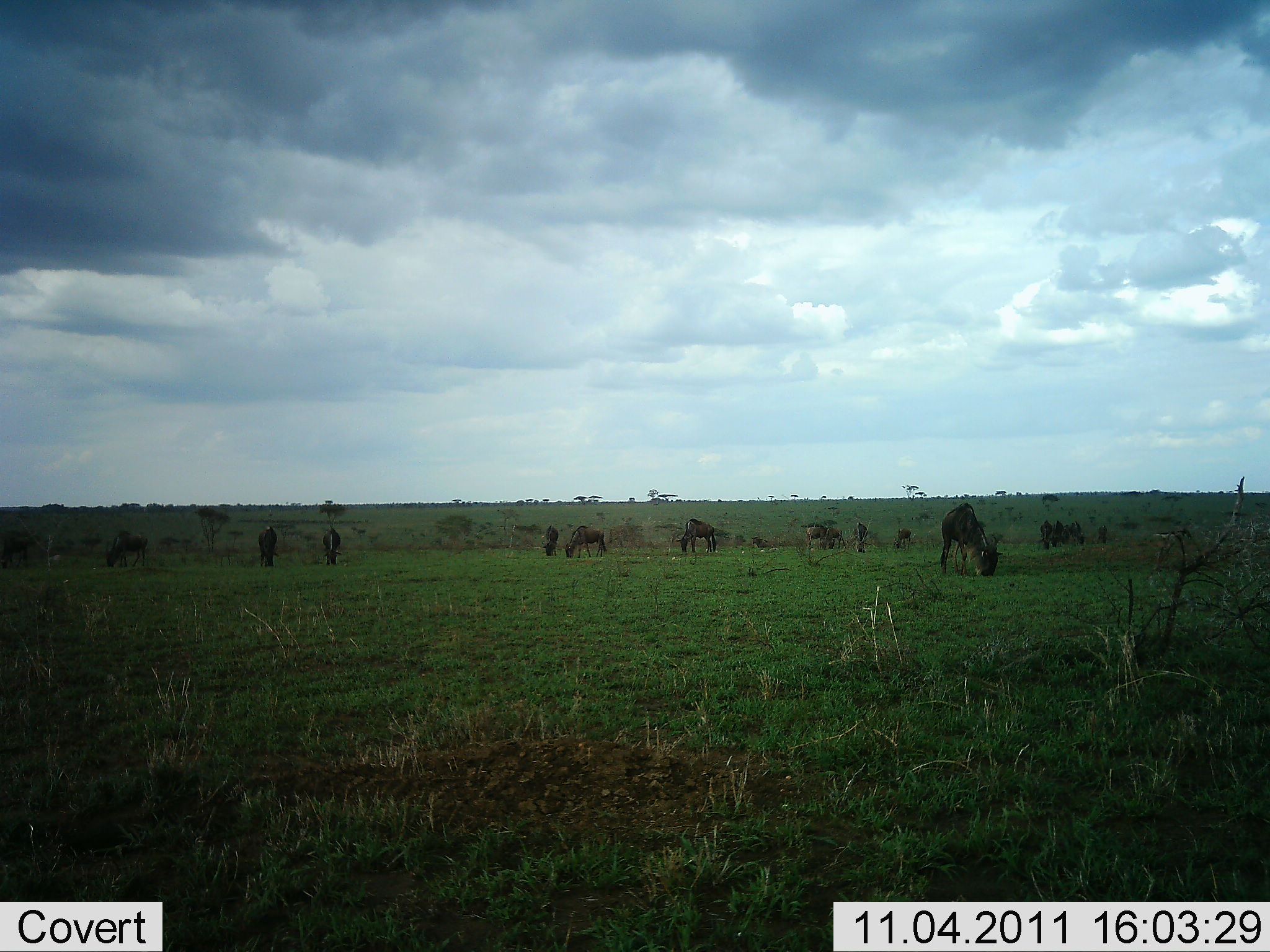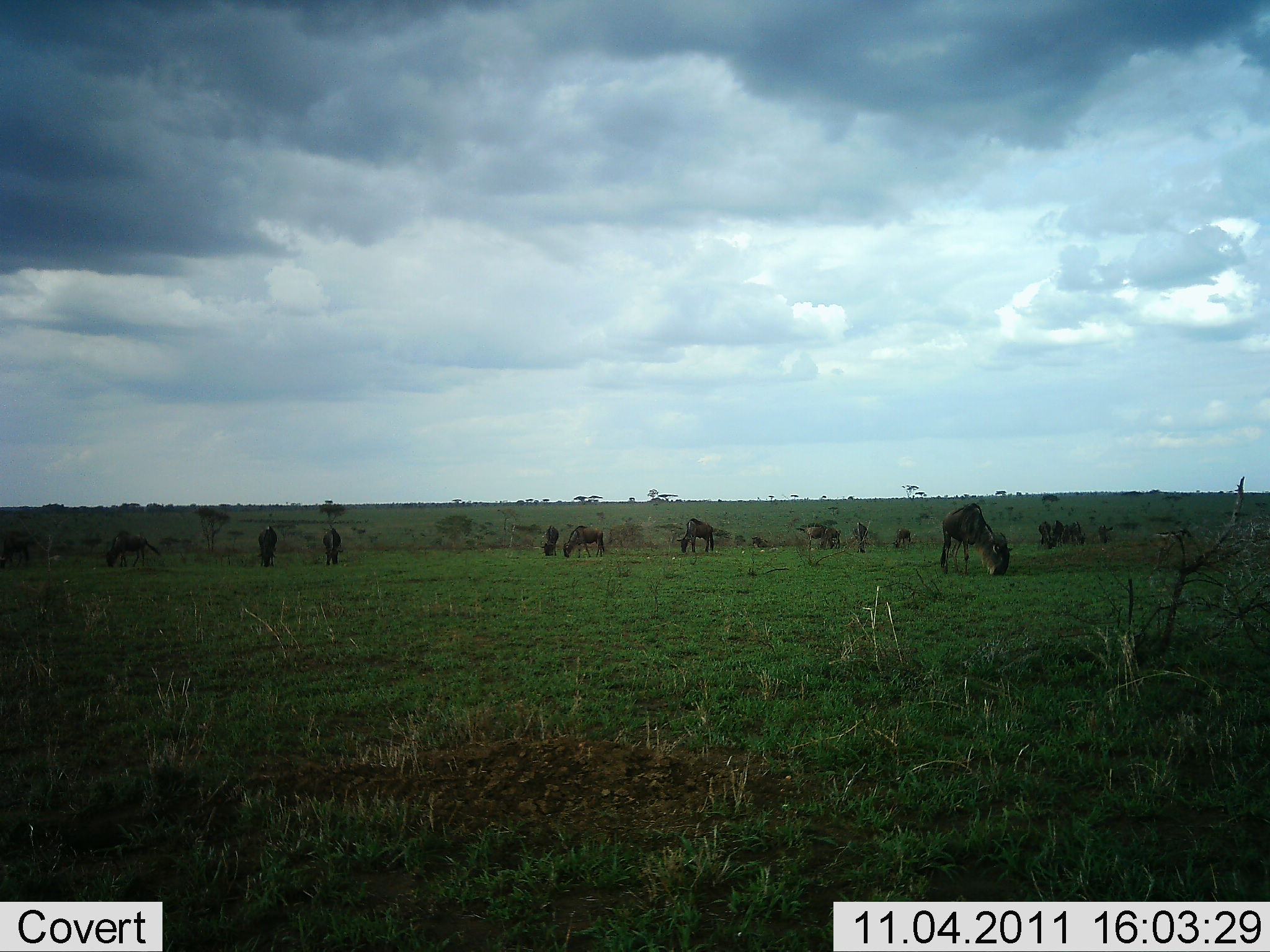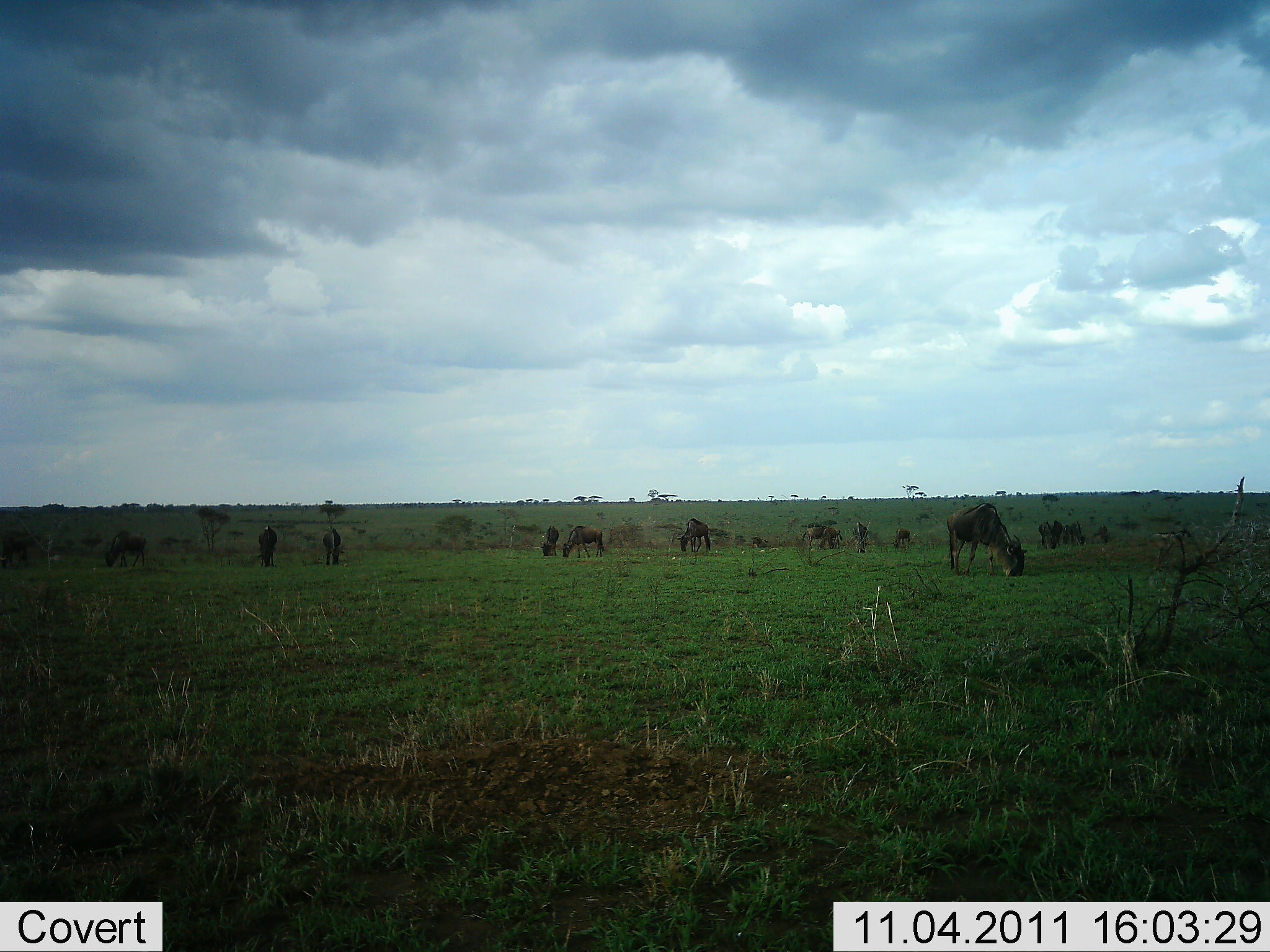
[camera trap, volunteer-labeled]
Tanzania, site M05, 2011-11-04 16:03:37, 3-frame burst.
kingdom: Animalia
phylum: Chordata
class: Mammalia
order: Artiodactyla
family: Bovidae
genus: Connochaetes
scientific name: Connochaetes taurinus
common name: blue wildebeest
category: wildebeest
Wildebeest (blue wildebeest) (Connochaetes taurinus), count 11-50. Behavior (volunteer vote fractions): standing 38%, resting 0%, moving 6%, interacting 0%. Young present (vote fraction): 12%. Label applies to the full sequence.